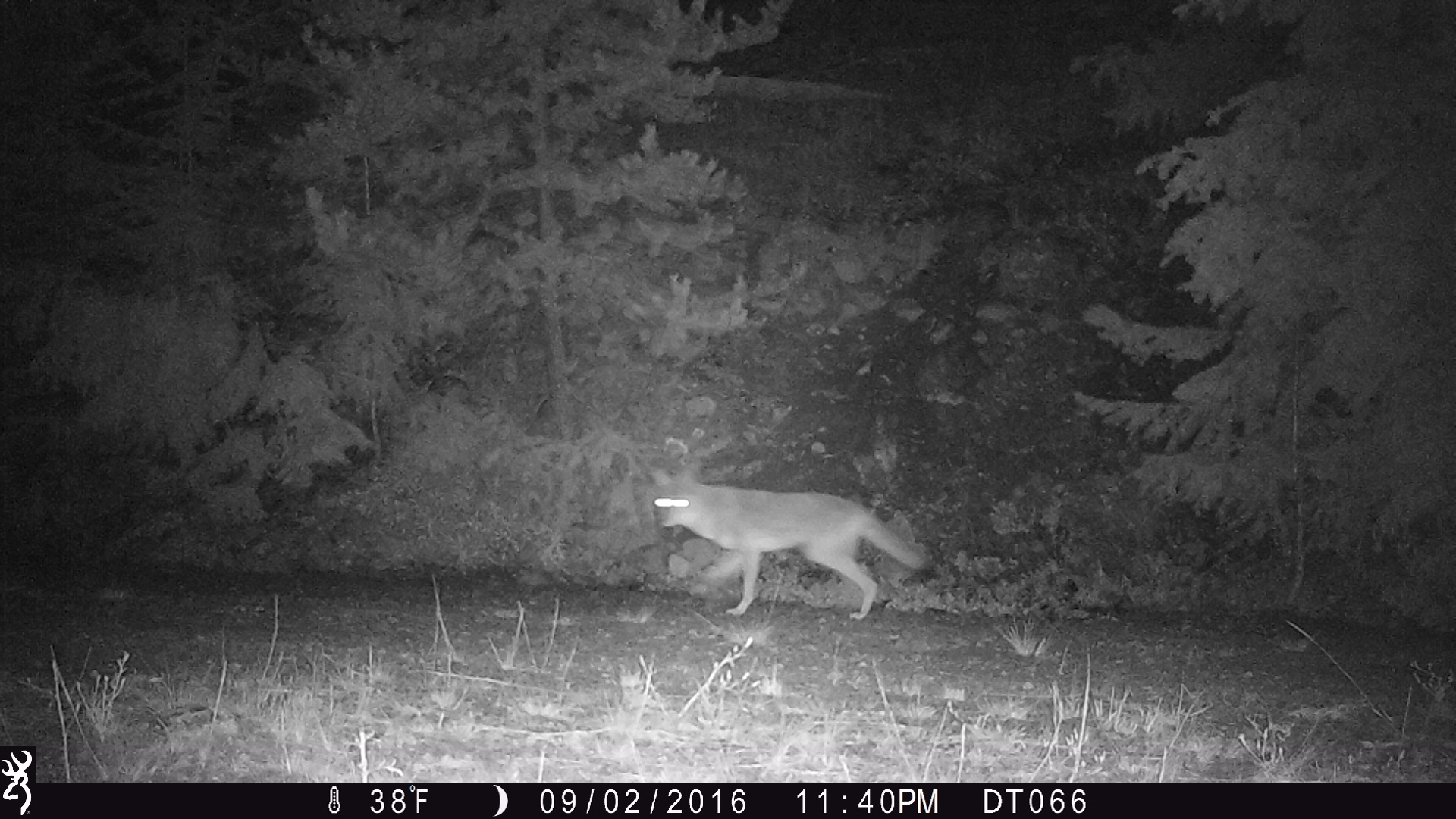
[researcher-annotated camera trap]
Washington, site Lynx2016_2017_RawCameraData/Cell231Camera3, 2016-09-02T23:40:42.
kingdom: Animalia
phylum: Chordata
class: Mammalia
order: Carnivora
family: Canidae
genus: Canis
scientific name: Canis latrans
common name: coyote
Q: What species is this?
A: Canis latrans (coyote).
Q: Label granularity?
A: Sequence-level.